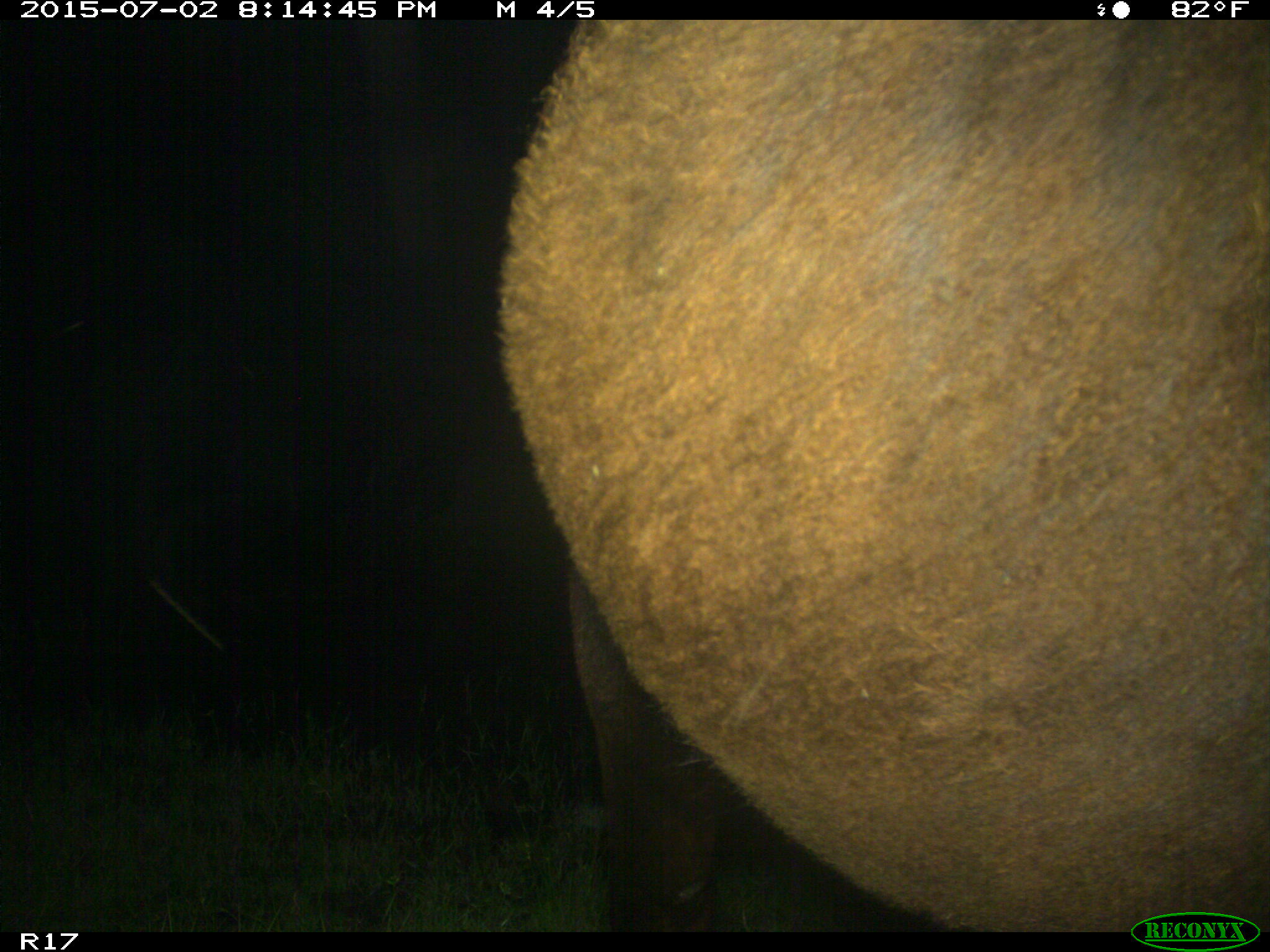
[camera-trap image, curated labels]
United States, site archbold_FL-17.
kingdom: Animalia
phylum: Chordata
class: Mammalia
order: Artiodactyla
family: Bovidae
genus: Bos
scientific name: Bos taurus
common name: domestic cow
Bos taurus (domestic cow).